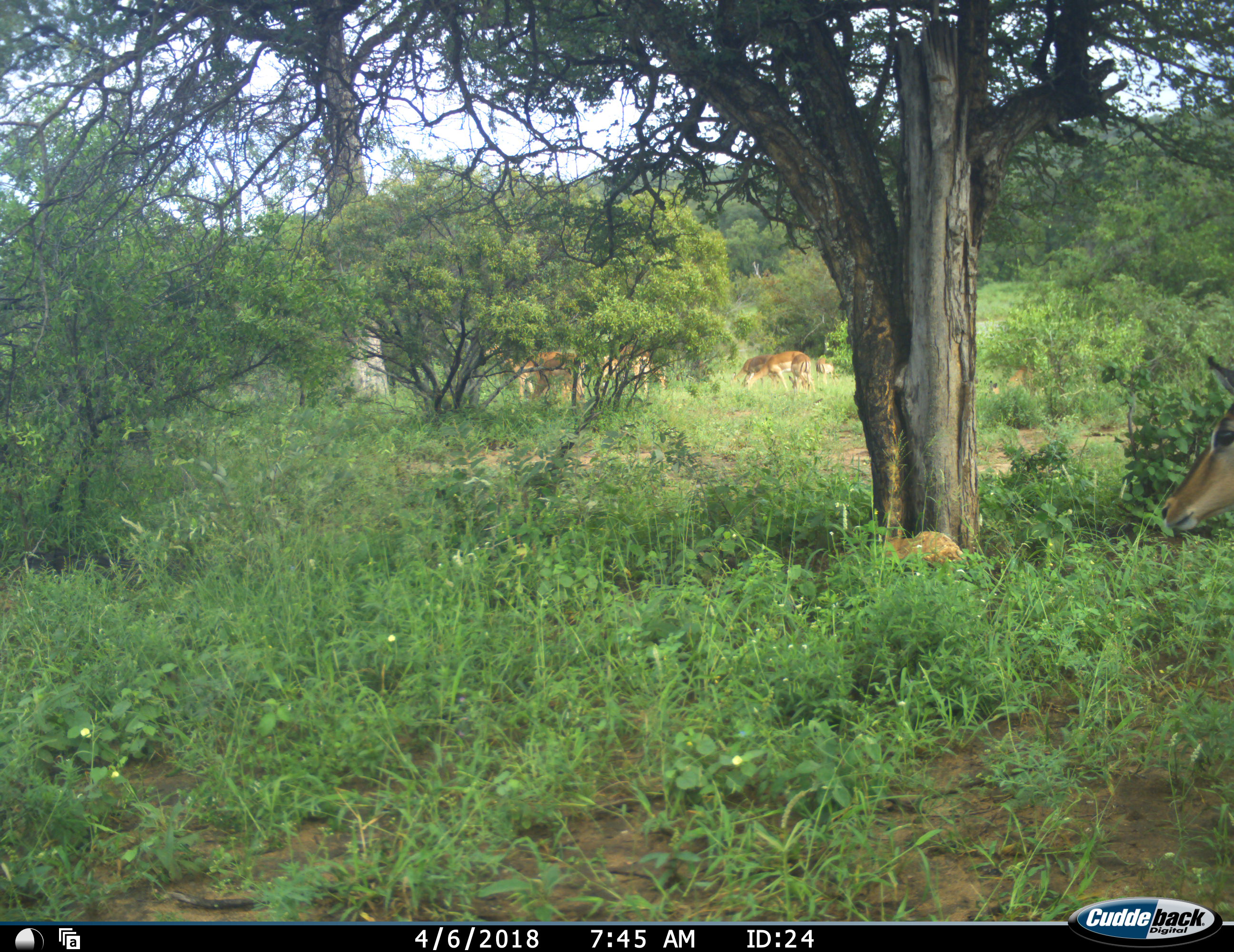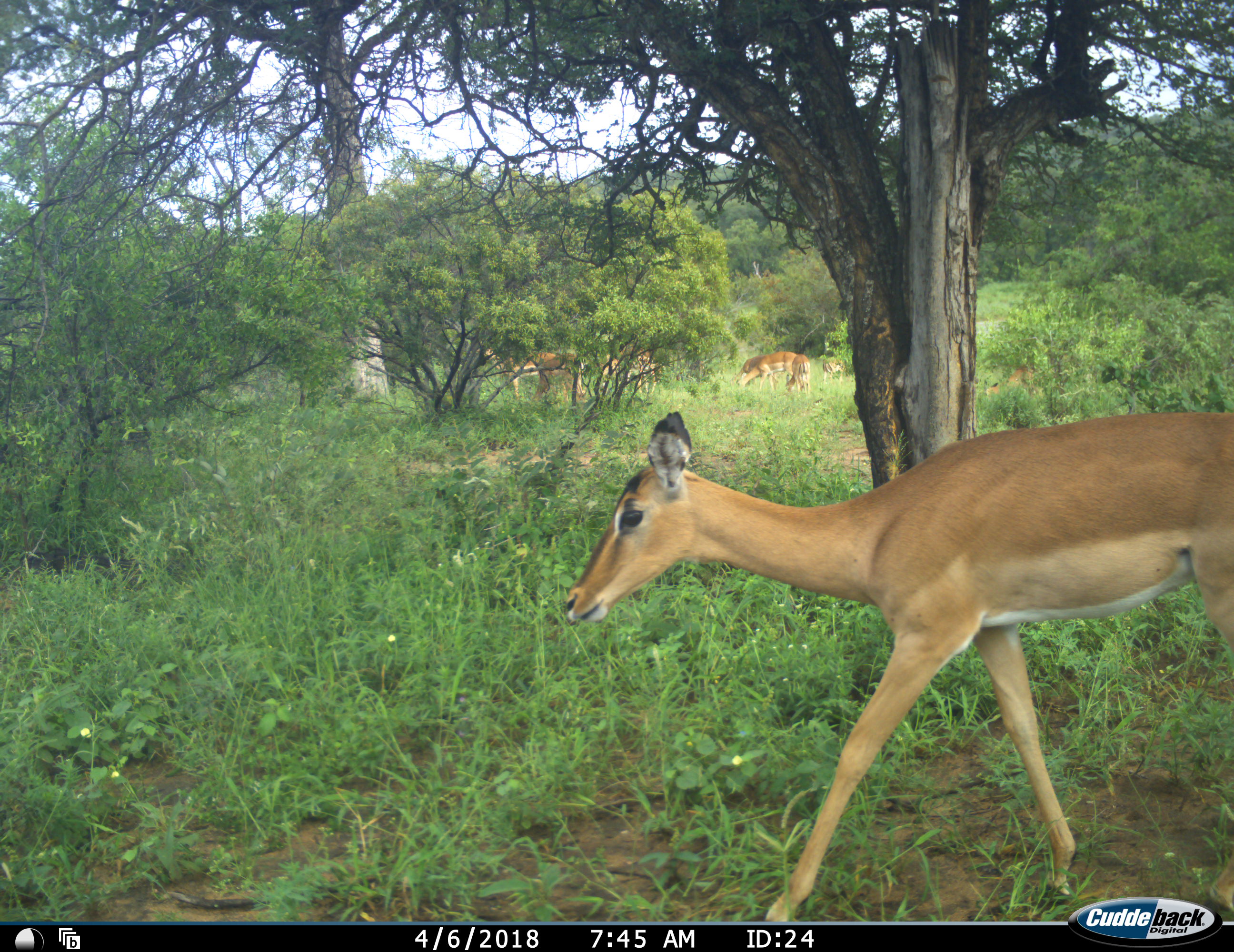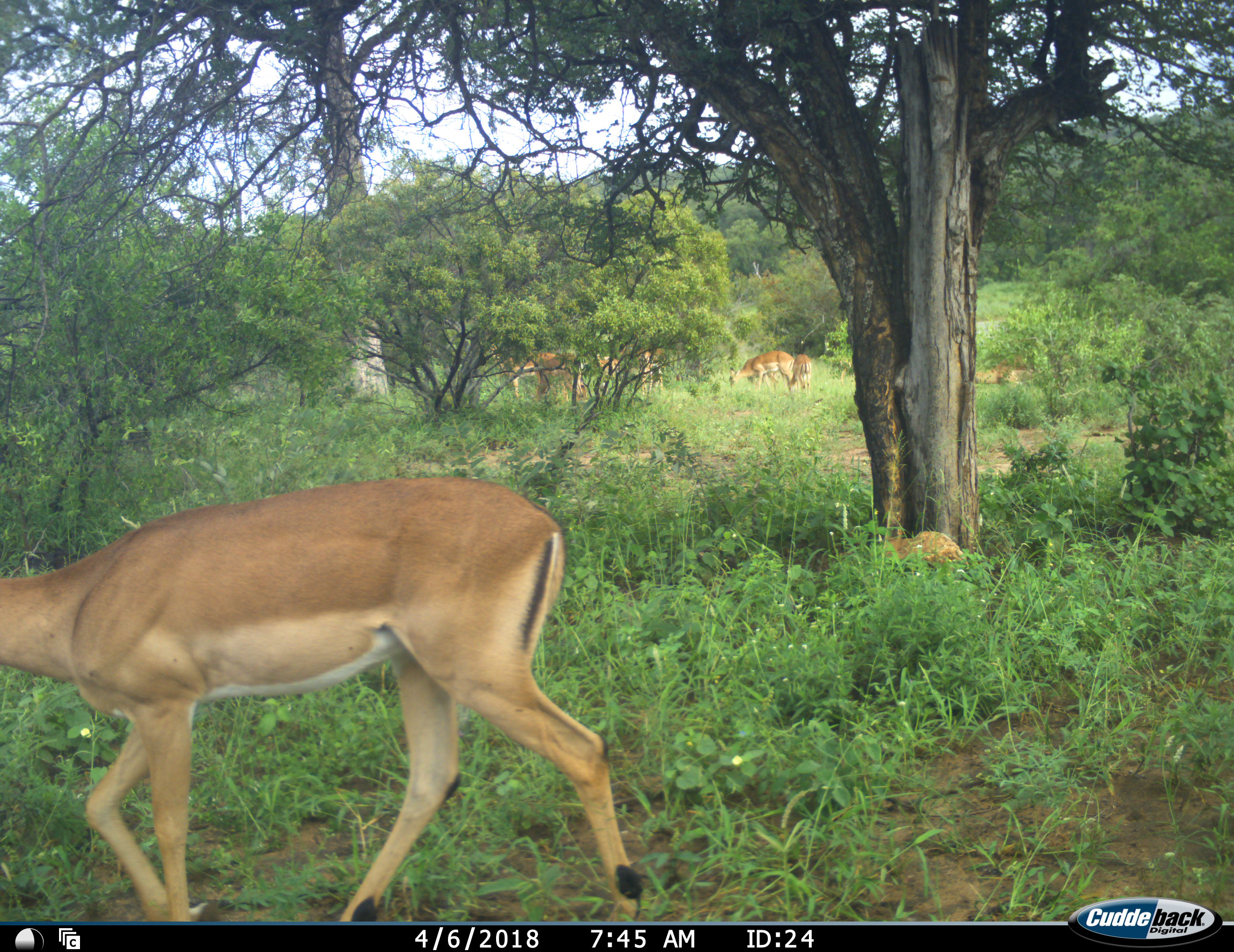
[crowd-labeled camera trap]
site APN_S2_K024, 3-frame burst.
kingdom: Animalia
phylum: Chordata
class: Mammalia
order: Artiodactyla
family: Bovidae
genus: Aepyceros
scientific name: Aepyceros melampus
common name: impala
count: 10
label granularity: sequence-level